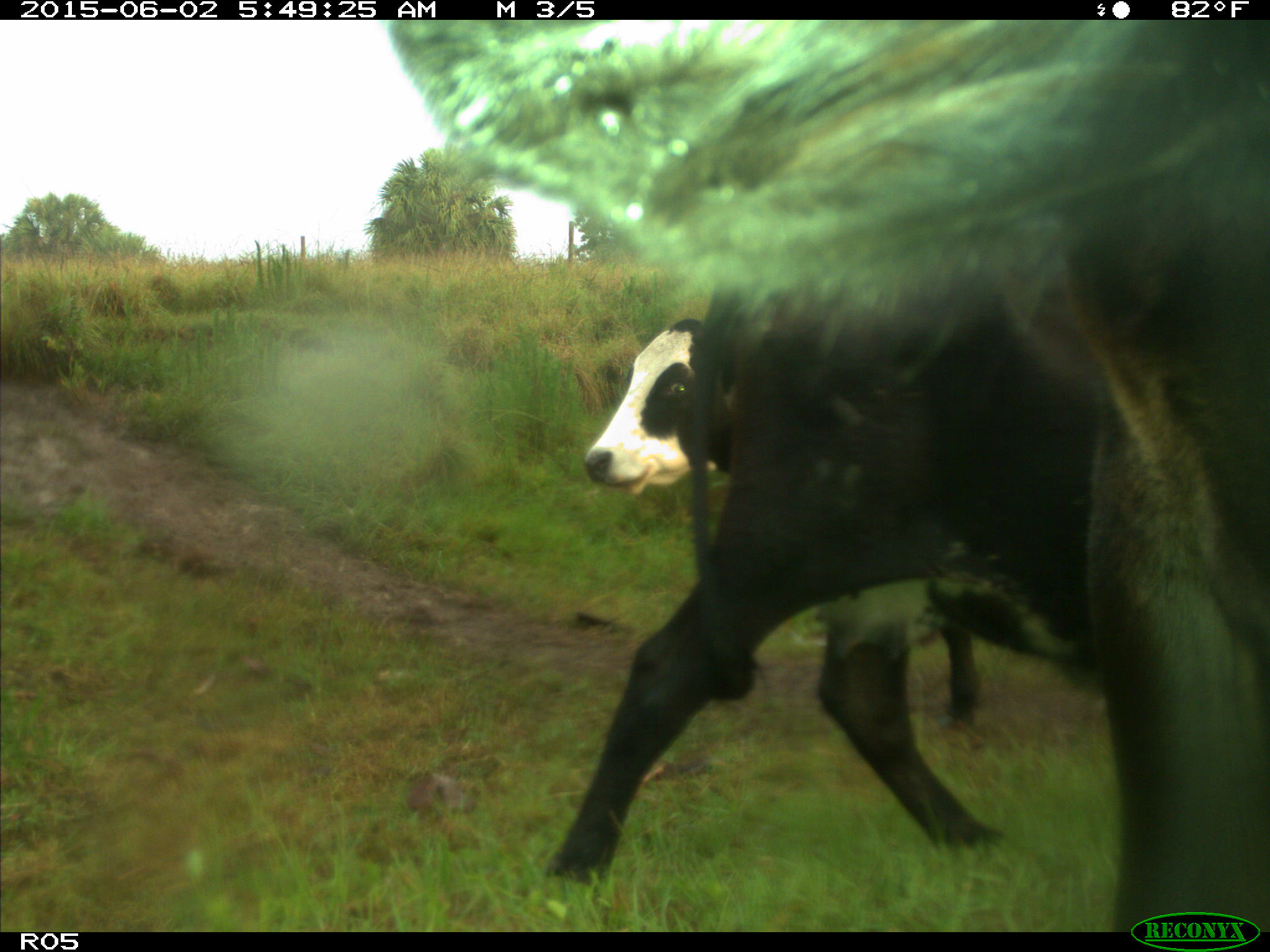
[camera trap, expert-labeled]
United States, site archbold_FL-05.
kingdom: Animalia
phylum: Chordata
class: Mammalia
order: Artiodactyla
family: Bovidae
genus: Bos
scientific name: Bos taurus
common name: domestic cow